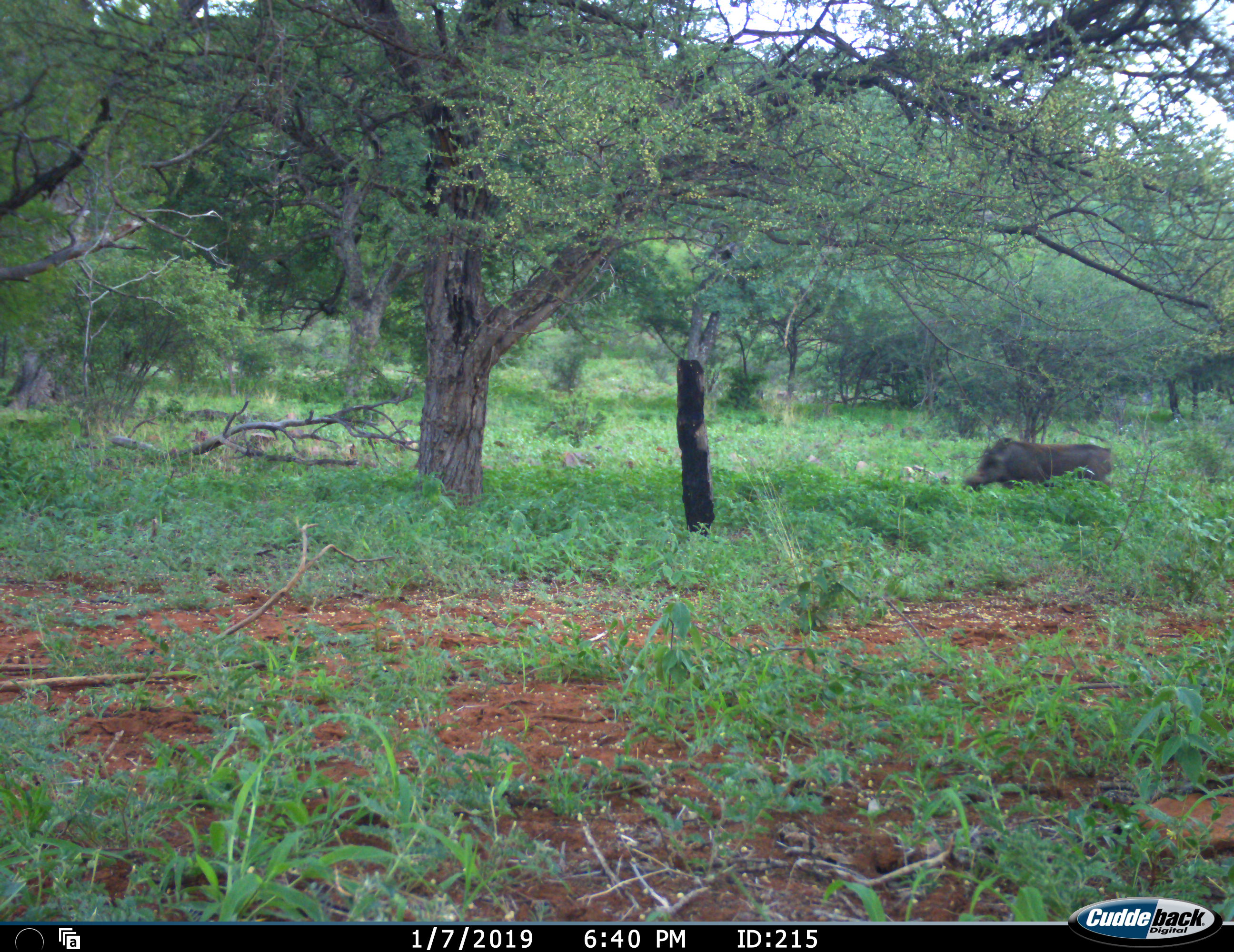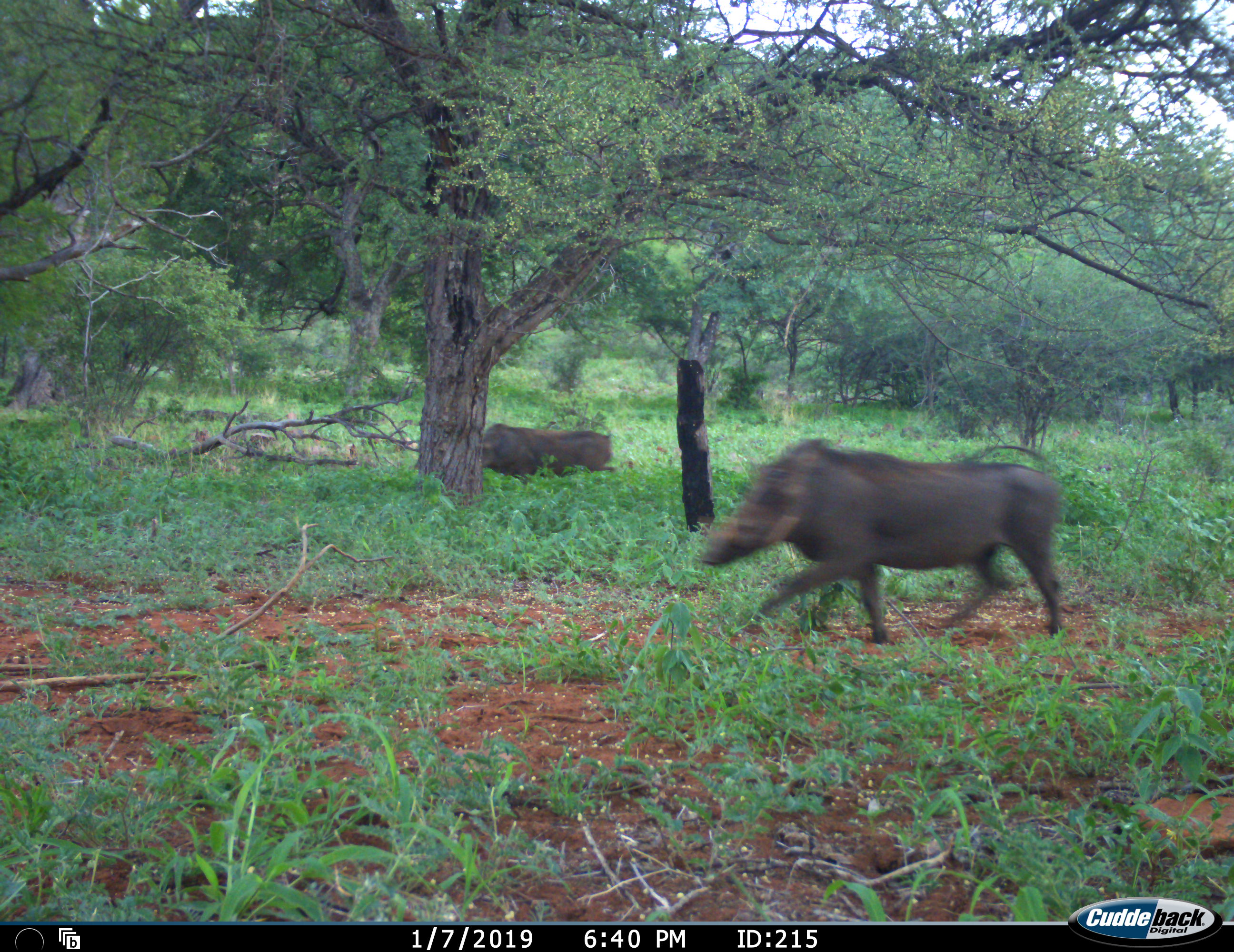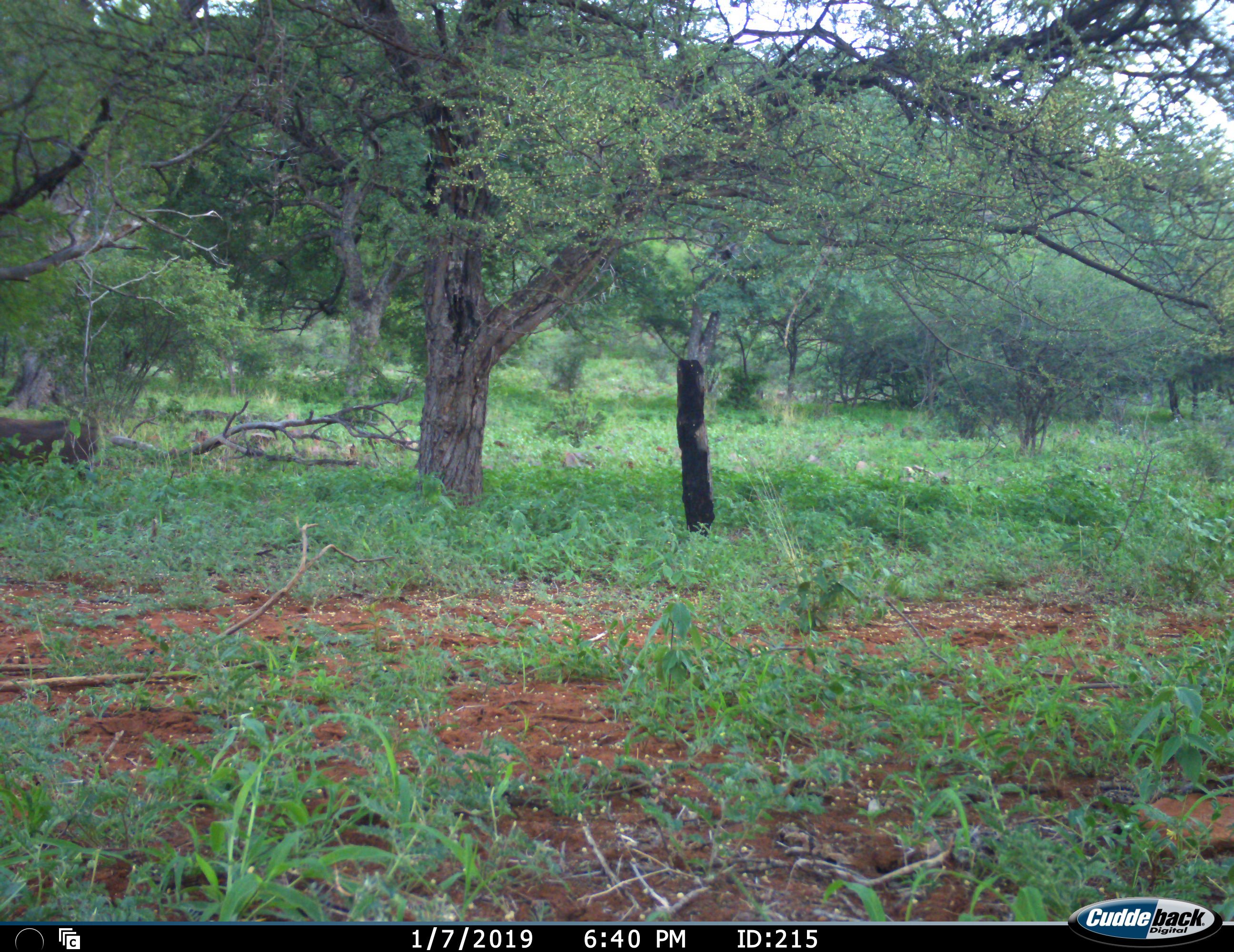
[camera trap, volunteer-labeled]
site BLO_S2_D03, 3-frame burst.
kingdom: Animalia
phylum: Chordata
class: Mammalia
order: Artiodactyla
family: Suidae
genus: Phacochoerus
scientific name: Phacochoerus africanus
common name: warthog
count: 2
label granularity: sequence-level